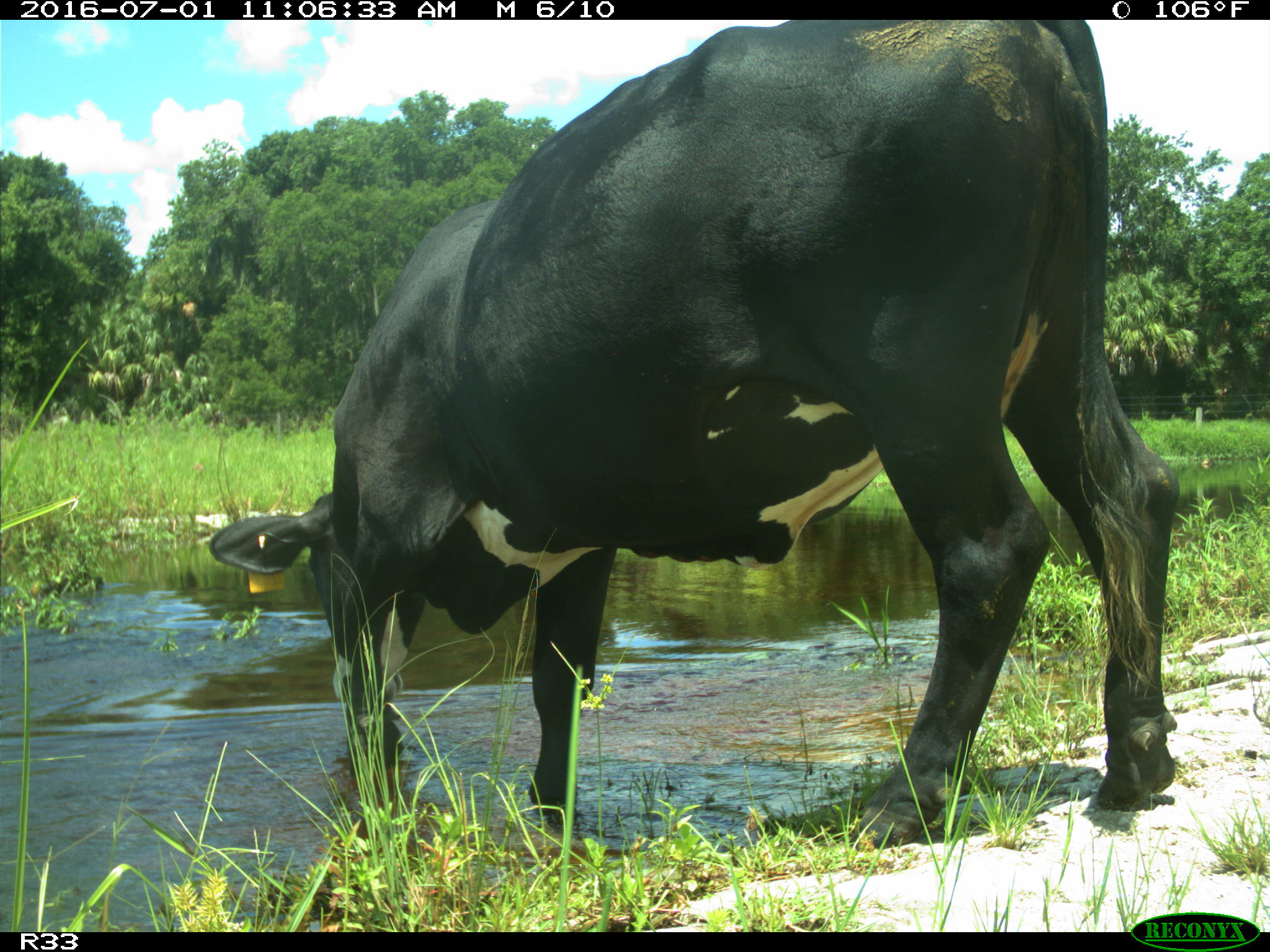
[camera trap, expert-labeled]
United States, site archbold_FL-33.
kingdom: Animalia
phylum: Chordata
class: Mammalia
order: Artiodactyla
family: Bovidae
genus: Bos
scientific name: Bos taurus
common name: domestic cow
Bos taurus (domestic cow).